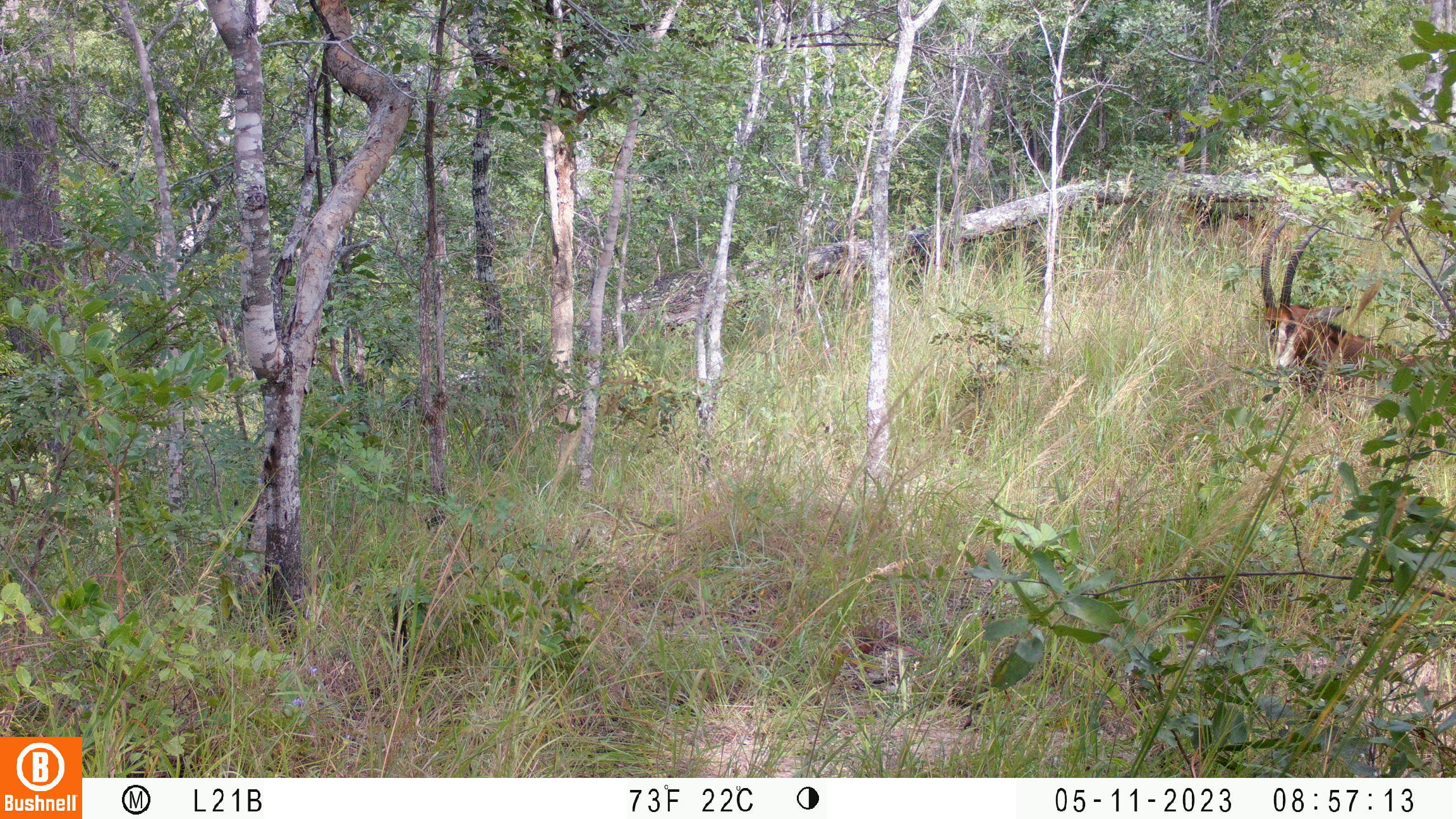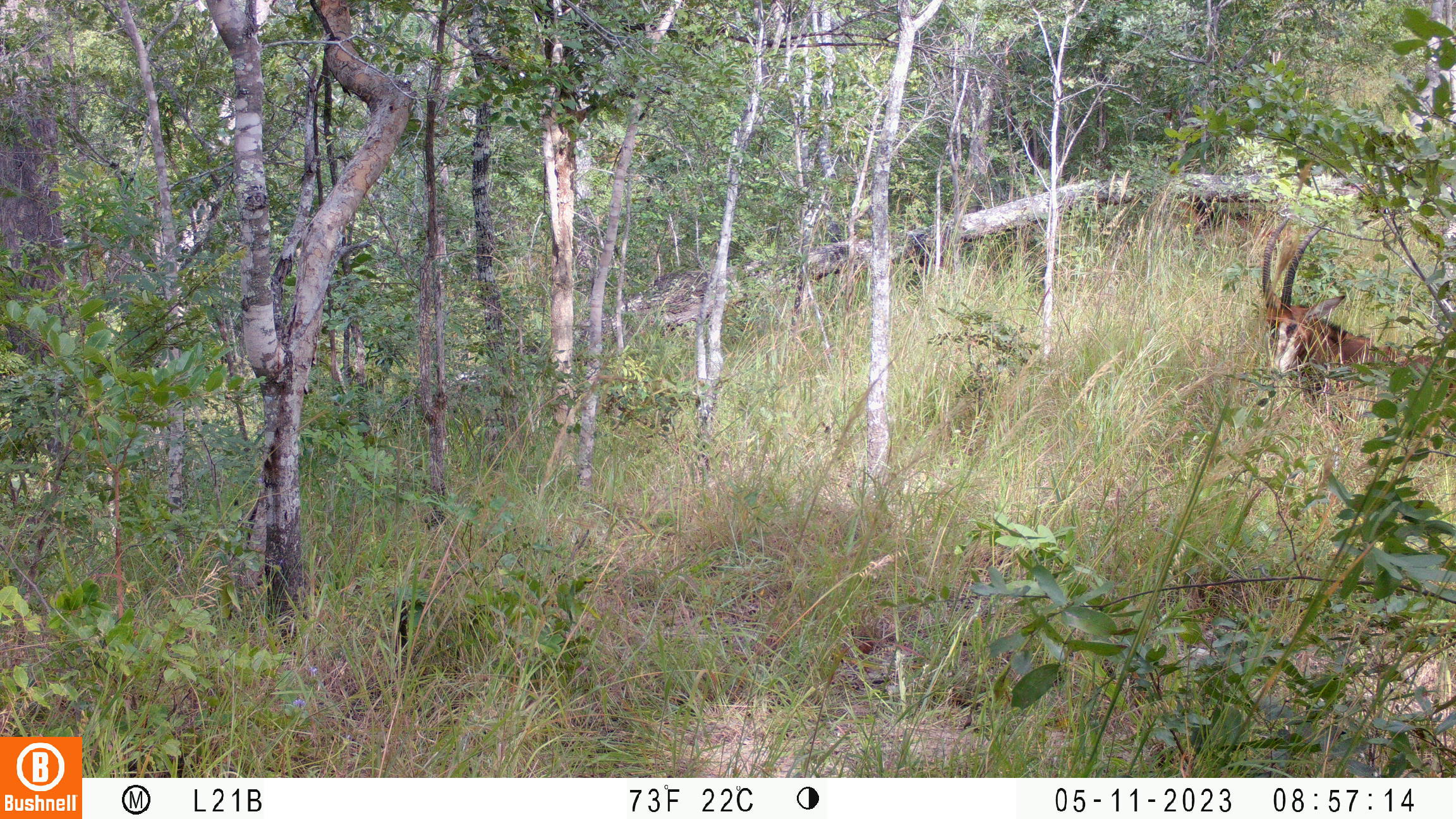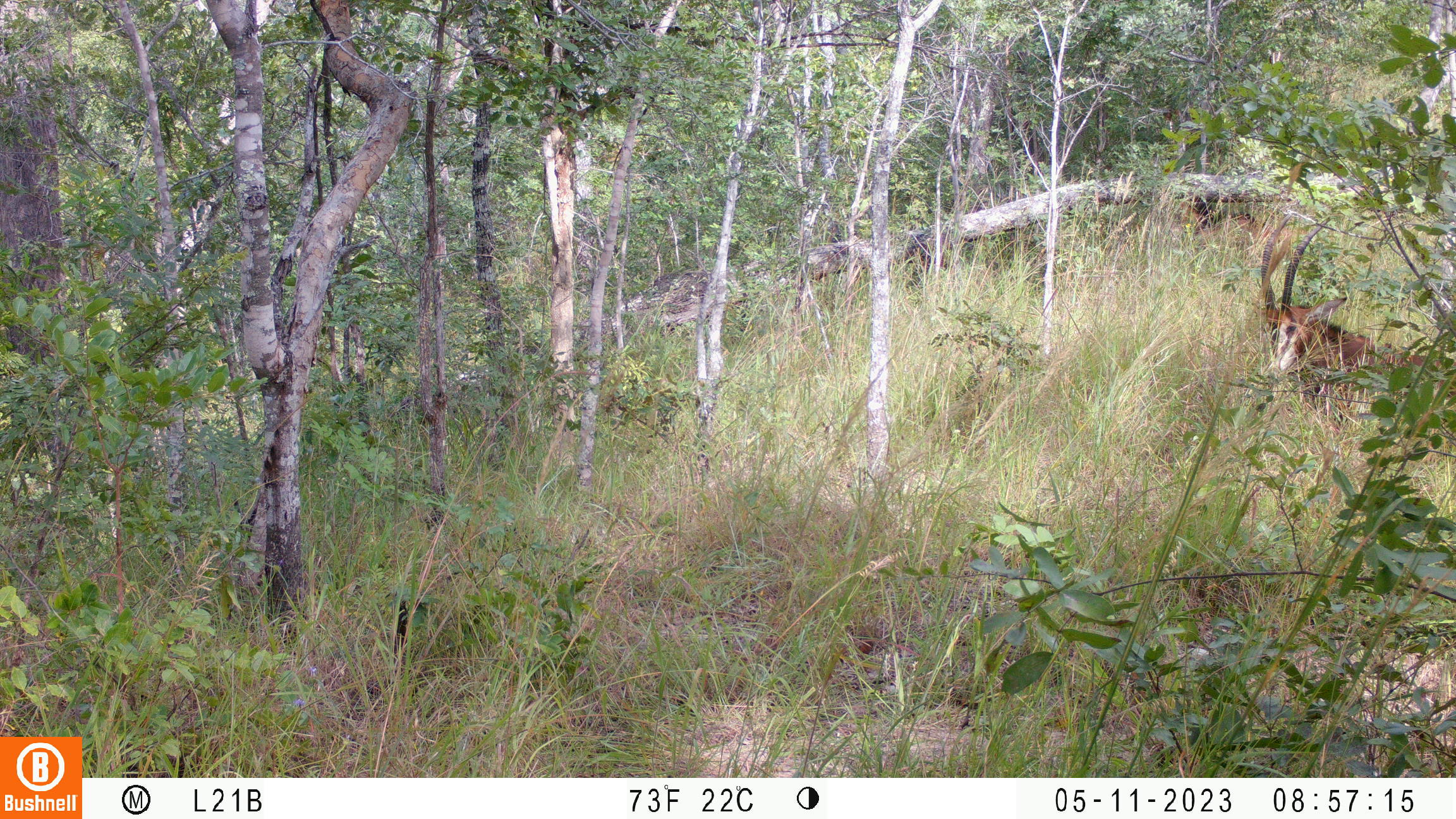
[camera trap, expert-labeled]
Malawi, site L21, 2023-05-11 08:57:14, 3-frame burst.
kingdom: Animalia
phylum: Chordata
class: Mammalia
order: Artiodactyla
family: Bovidae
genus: Hippotragus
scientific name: Hippotragus niger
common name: sable antelope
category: sable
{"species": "sable (sable antelope) (Hippotragus niger)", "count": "2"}